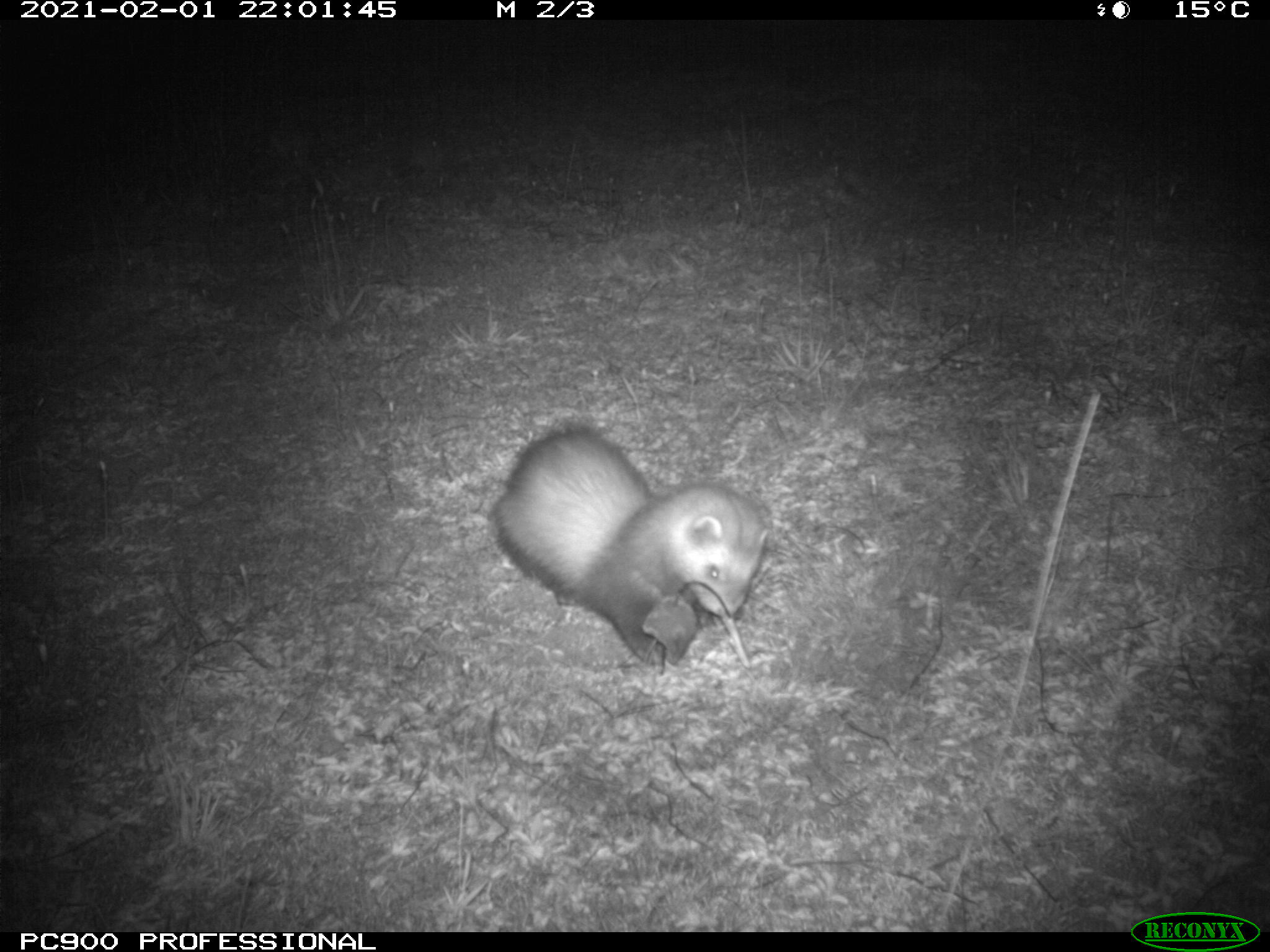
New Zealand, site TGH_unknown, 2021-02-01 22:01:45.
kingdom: Animalia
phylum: Chordata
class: Mammalia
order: Carnivora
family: Mustelidae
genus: Mustela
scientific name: Mustela furo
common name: ferret